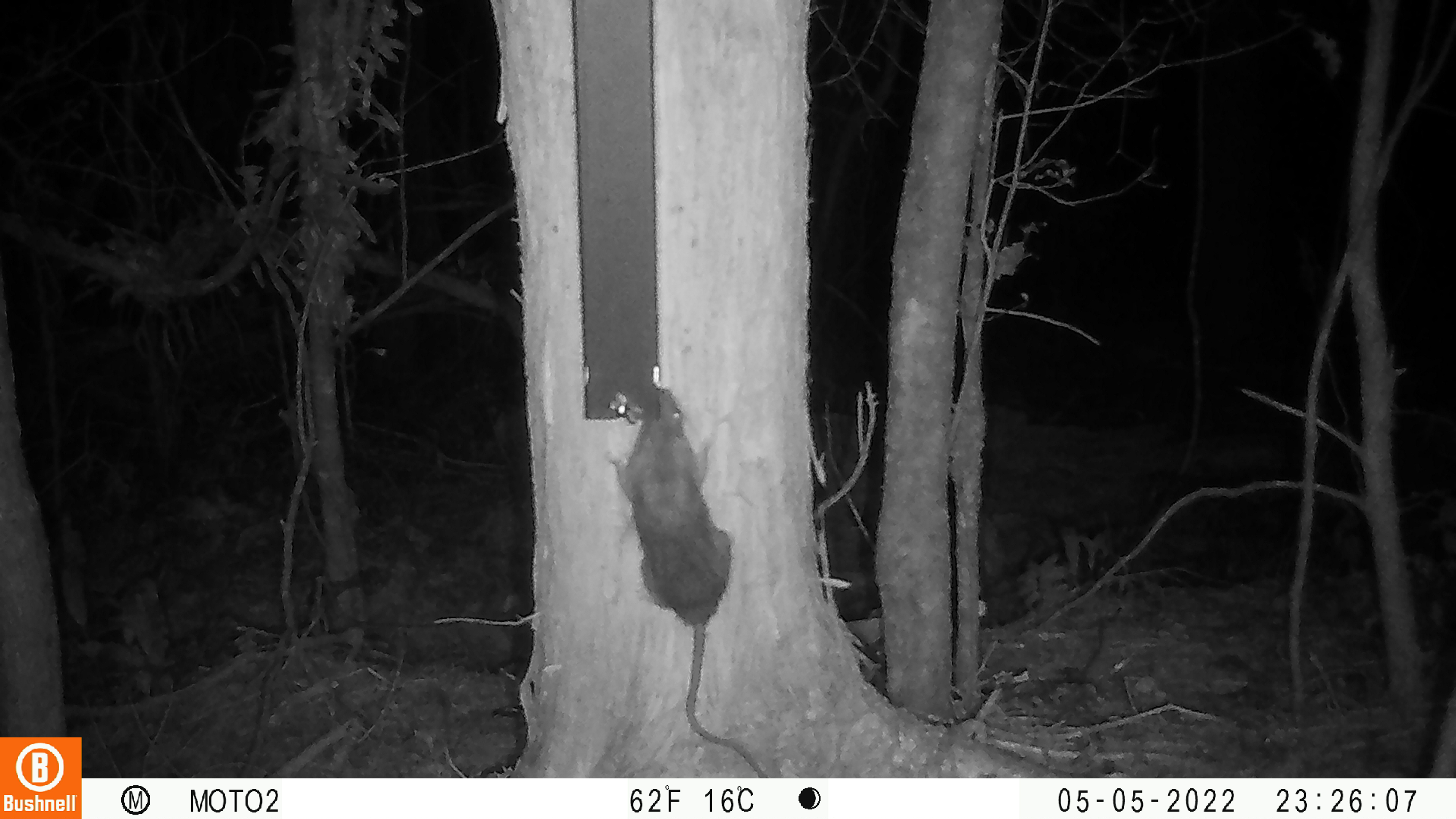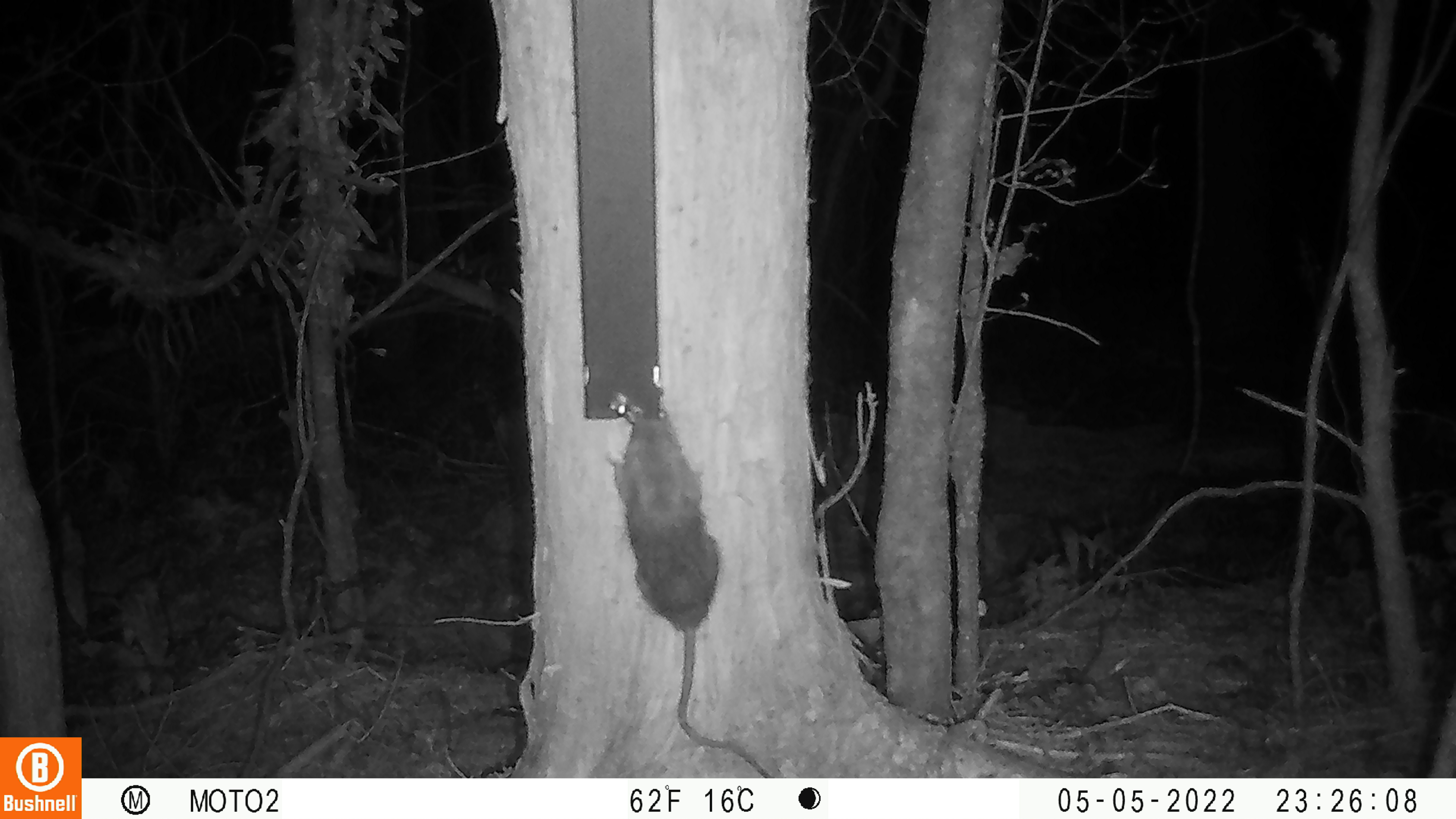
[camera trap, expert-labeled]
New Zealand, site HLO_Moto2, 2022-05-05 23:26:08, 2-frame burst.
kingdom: Animalia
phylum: Chordata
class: Mammalia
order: Rodentia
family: Muridae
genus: Rattus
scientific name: Rattus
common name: rat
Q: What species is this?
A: Rat (Rattus).